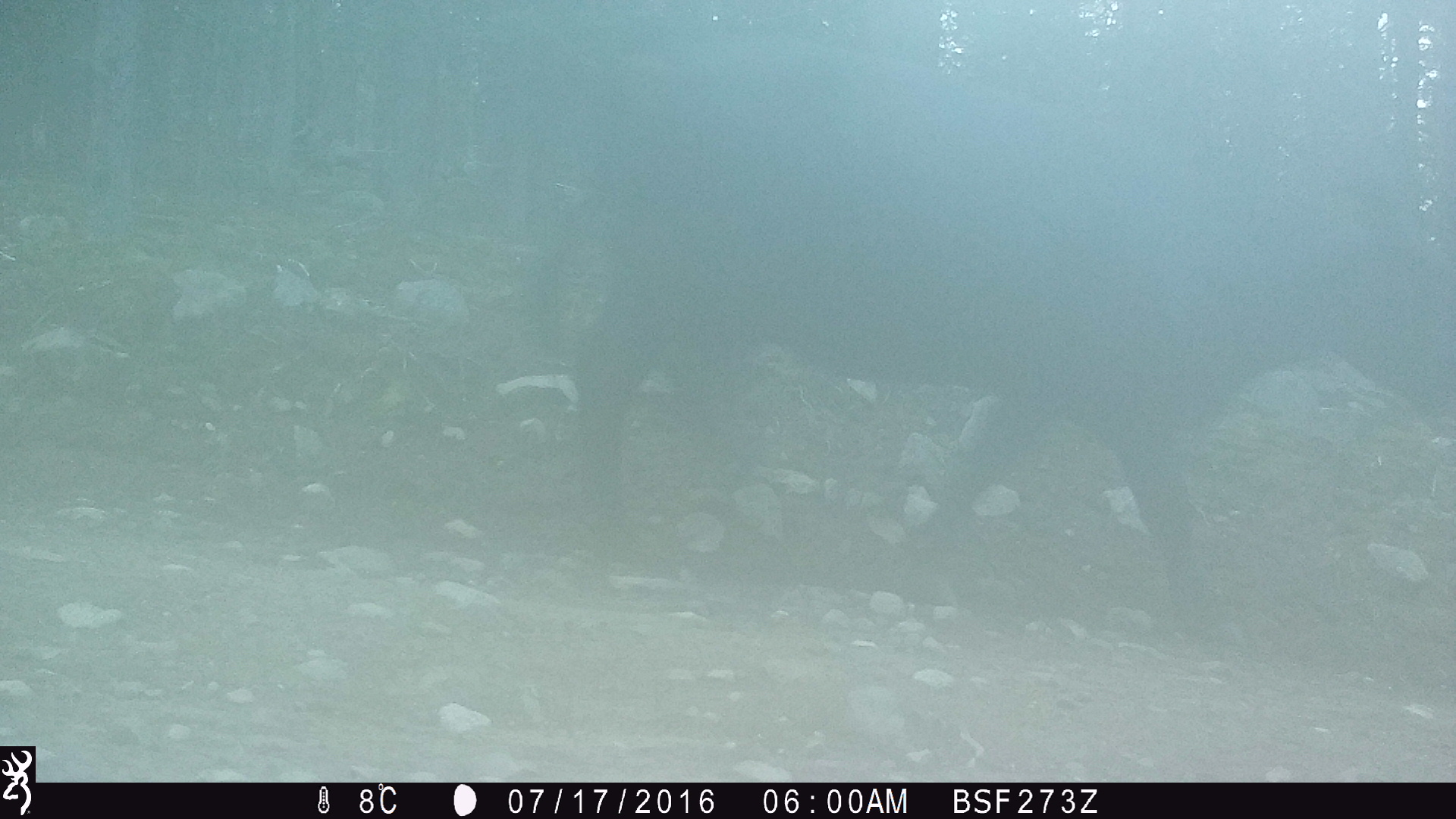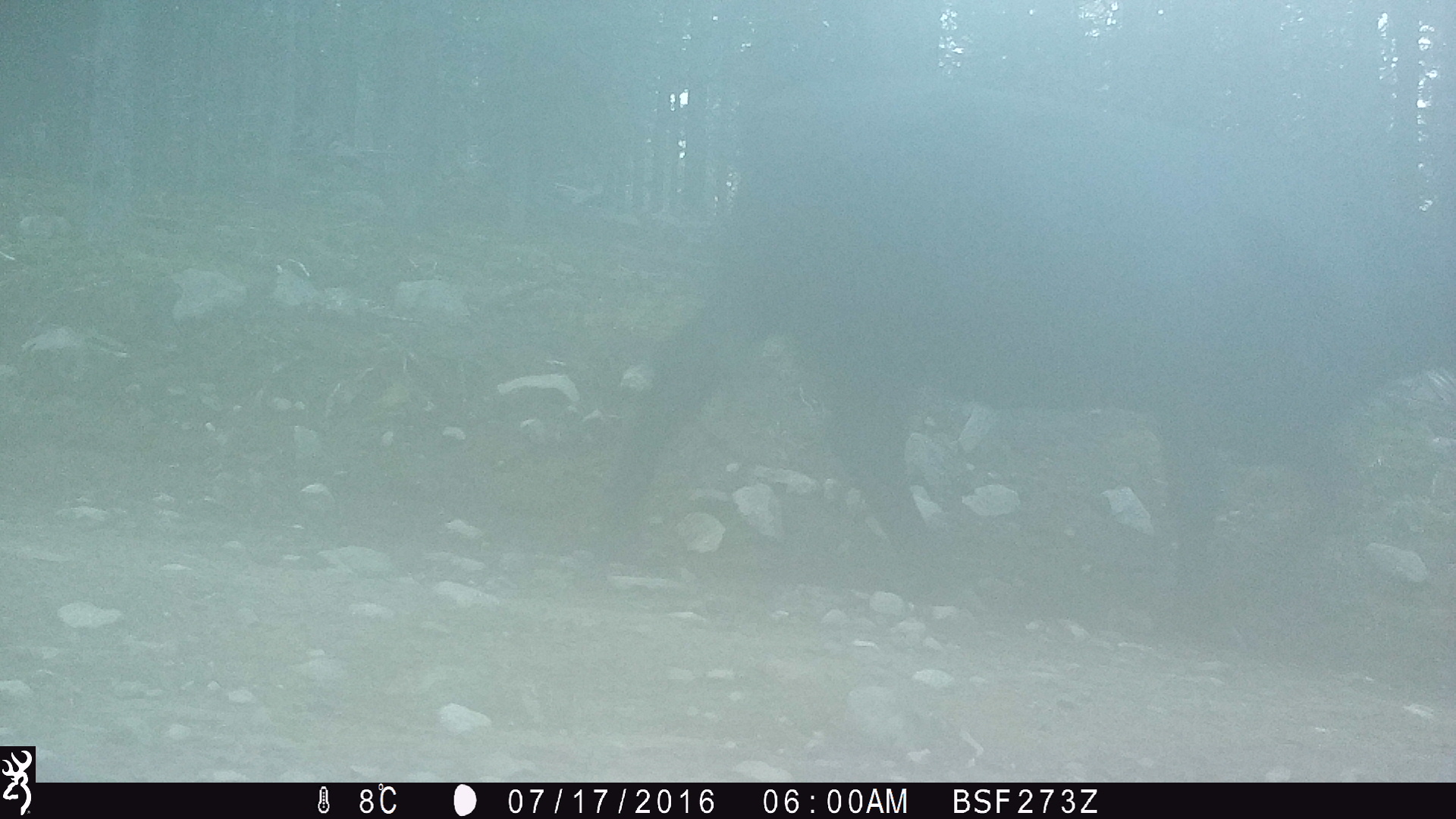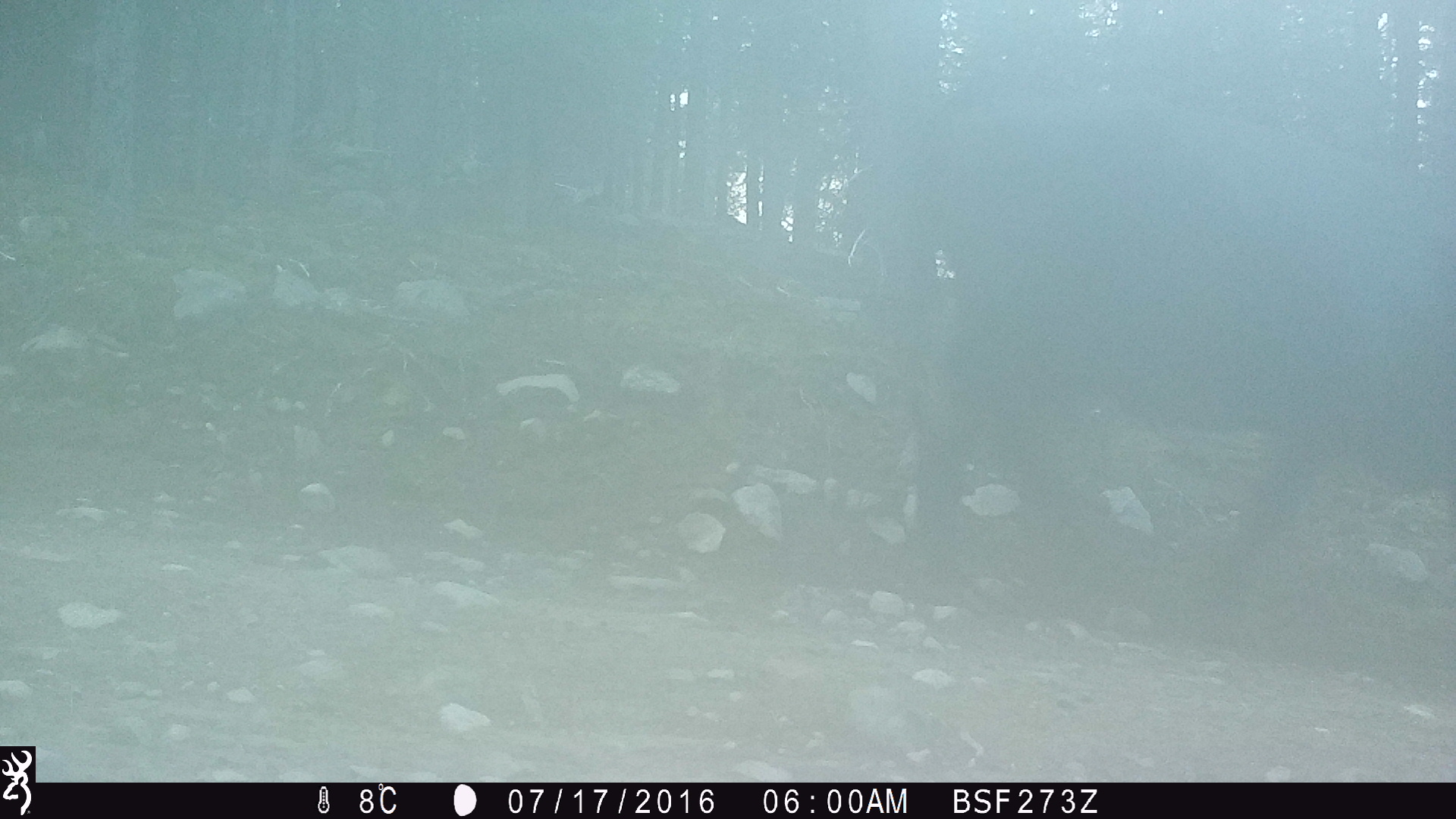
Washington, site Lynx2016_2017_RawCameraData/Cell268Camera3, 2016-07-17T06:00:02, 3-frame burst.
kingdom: Animalia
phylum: Chordata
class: Mammalia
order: Artiodactyla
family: Bovidae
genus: Bos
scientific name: Bos taurus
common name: domestic cattle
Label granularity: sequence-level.